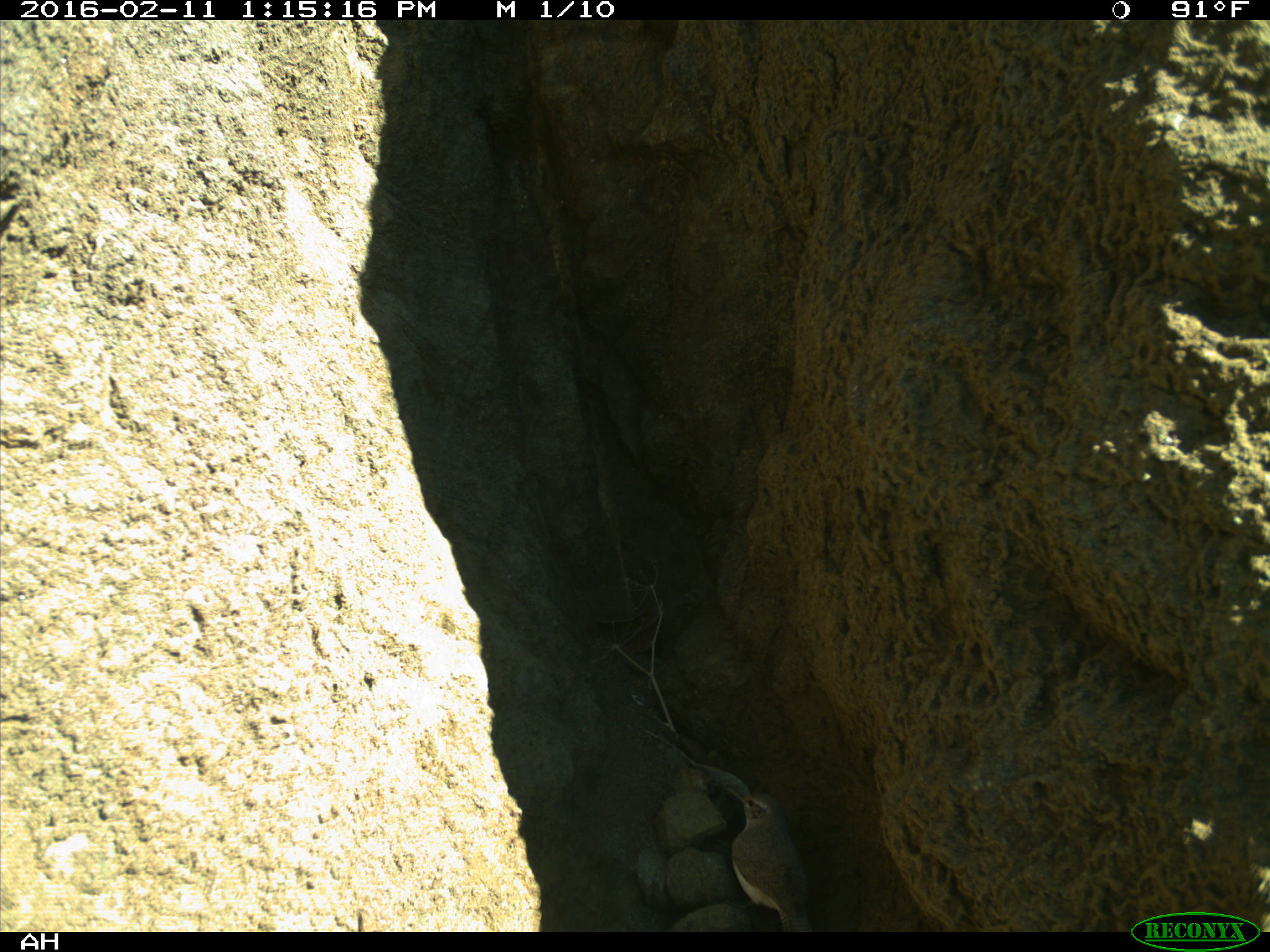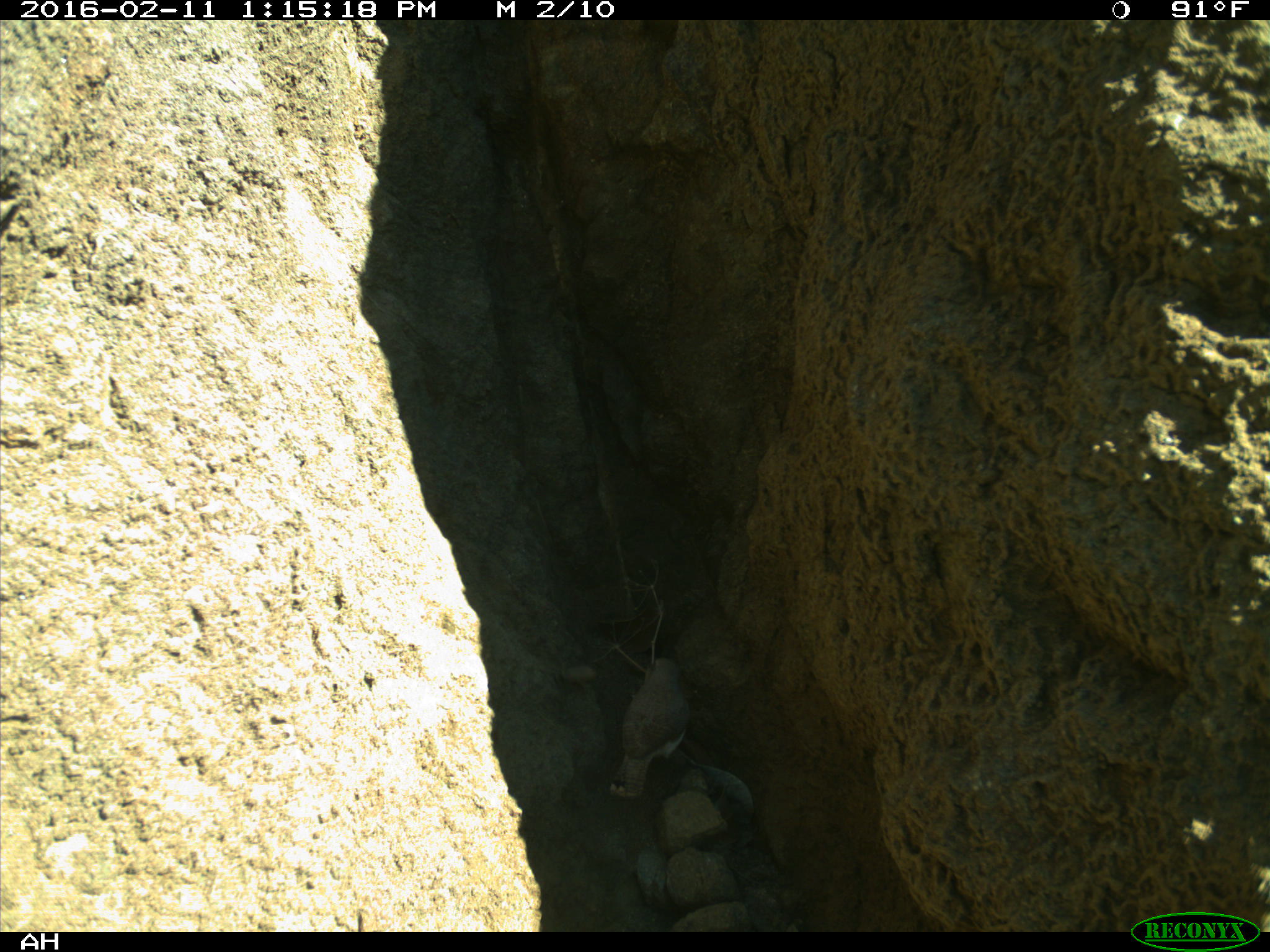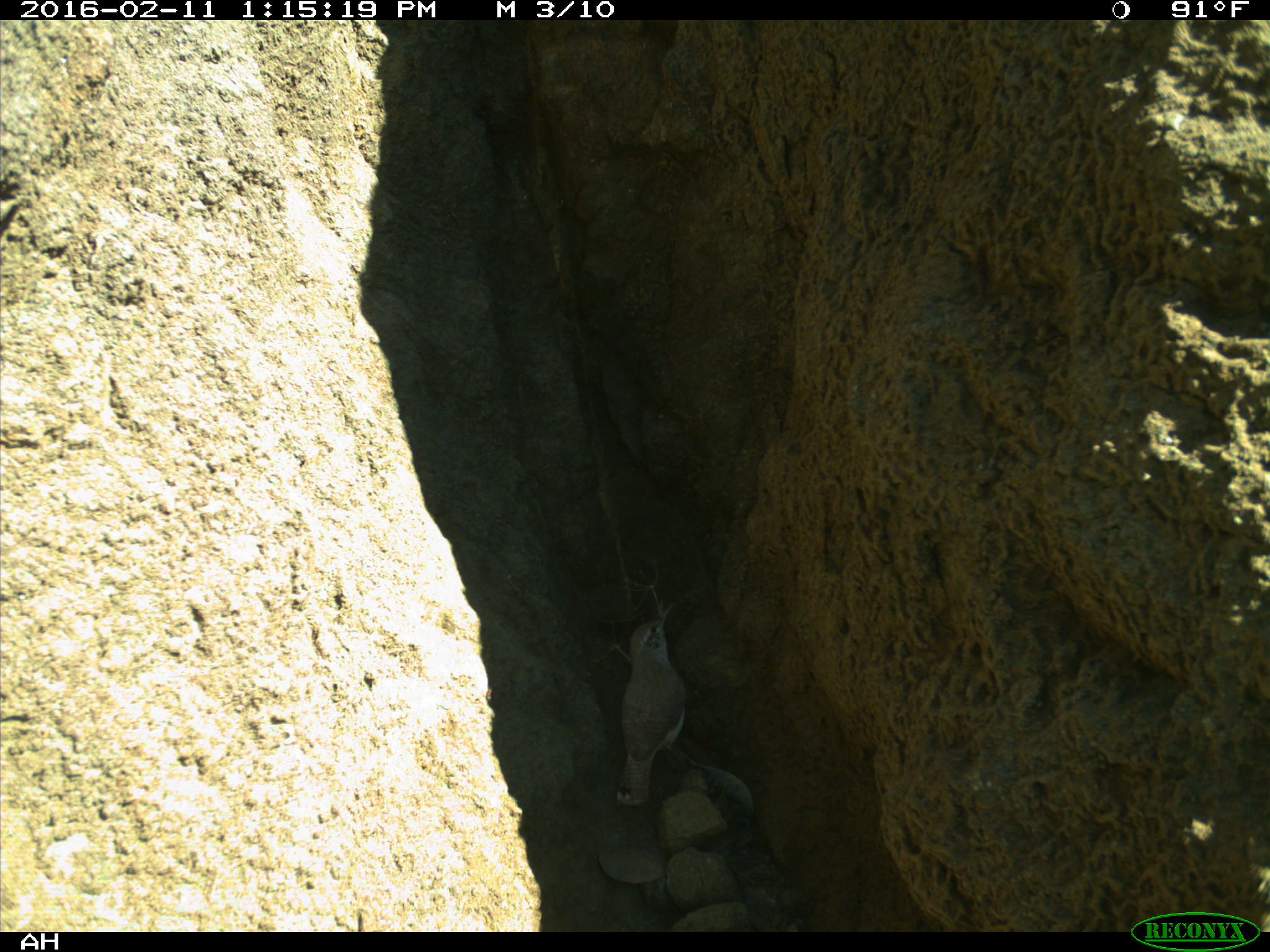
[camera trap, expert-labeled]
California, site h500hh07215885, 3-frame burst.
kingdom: Animalia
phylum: Chordata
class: Aves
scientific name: Aves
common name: bird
Bird (Aves).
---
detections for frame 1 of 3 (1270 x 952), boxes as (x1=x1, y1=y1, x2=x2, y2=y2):
bird: (x1=724, y1=786, x2=810, y2=932)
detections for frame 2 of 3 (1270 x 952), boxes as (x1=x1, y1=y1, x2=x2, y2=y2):
bird: (x1=609, y1=657, x2=690, y2=798)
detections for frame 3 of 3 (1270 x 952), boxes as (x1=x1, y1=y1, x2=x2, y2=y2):
bird: (x1=616, y1=600, x2=693, y2=807)